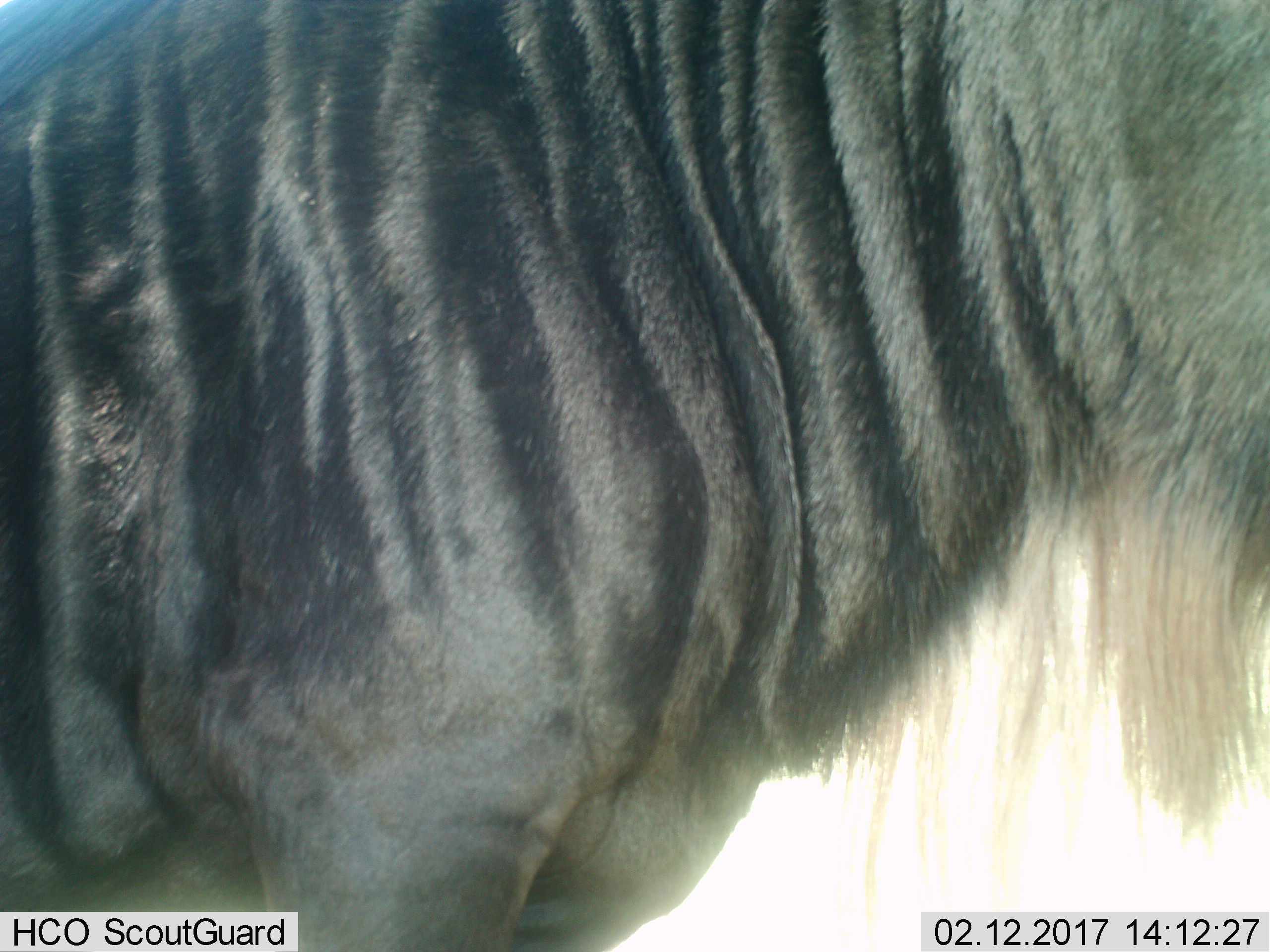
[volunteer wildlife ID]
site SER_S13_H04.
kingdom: Animalia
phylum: Chordata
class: Mammalia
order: Artiodactyla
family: Bovidae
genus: Connochaetes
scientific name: Connochaetes taurinus taurinus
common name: blue wildebeest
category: wildebeestblue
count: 1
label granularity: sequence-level